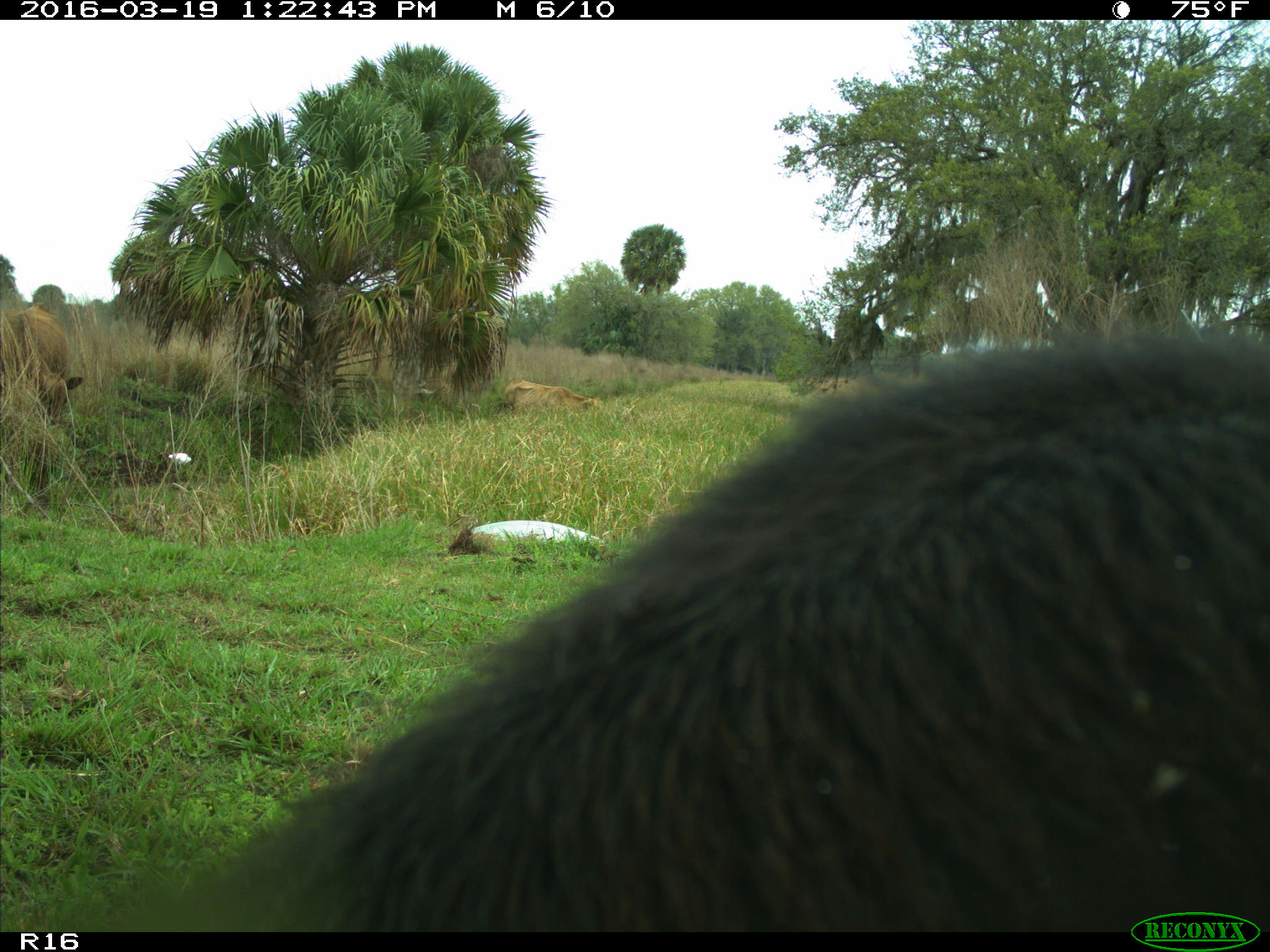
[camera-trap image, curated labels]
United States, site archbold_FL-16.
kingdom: Animalia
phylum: Chordata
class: Mammalia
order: Artiodactyla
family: Bovidae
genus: Bos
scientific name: Bos taurus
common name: domestic cow